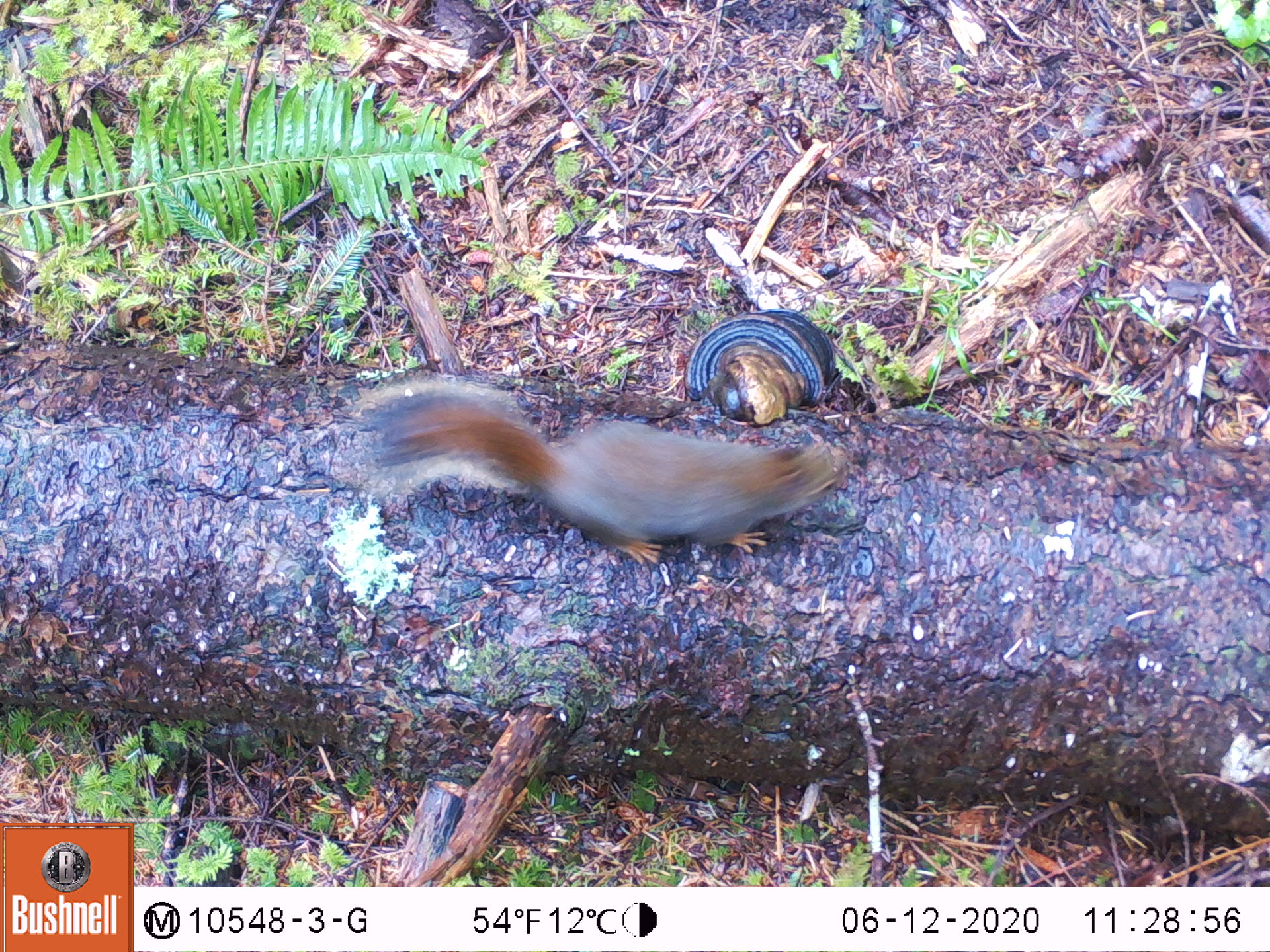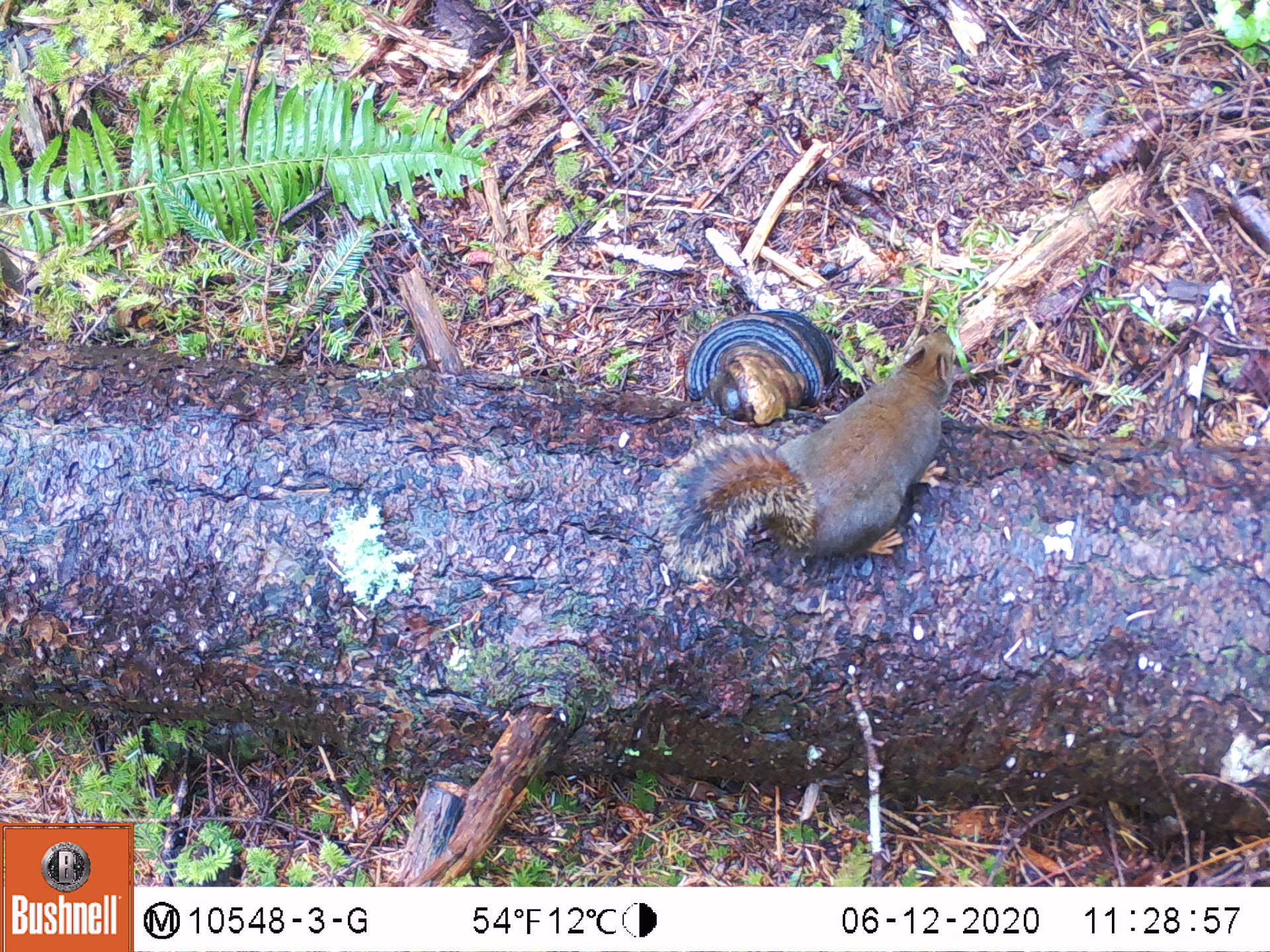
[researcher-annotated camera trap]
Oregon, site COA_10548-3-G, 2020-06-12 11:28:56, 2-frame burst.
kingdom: Animalia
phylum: Chordata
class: Mammalia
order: Rodentia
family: Sciuridae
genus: Tamiasciurus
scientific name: Tamiasciurus douglasii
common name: douglas squirrel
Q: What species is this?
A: Douglas squirrel (Tamiasciurus douglasii).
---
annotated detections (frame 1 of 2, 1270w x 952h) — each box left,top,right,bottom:
douglas squirrel: 345,382,848,563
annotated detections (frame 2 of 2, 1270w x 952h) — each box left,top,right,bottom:
douglas squirrel: 636,333,958,585